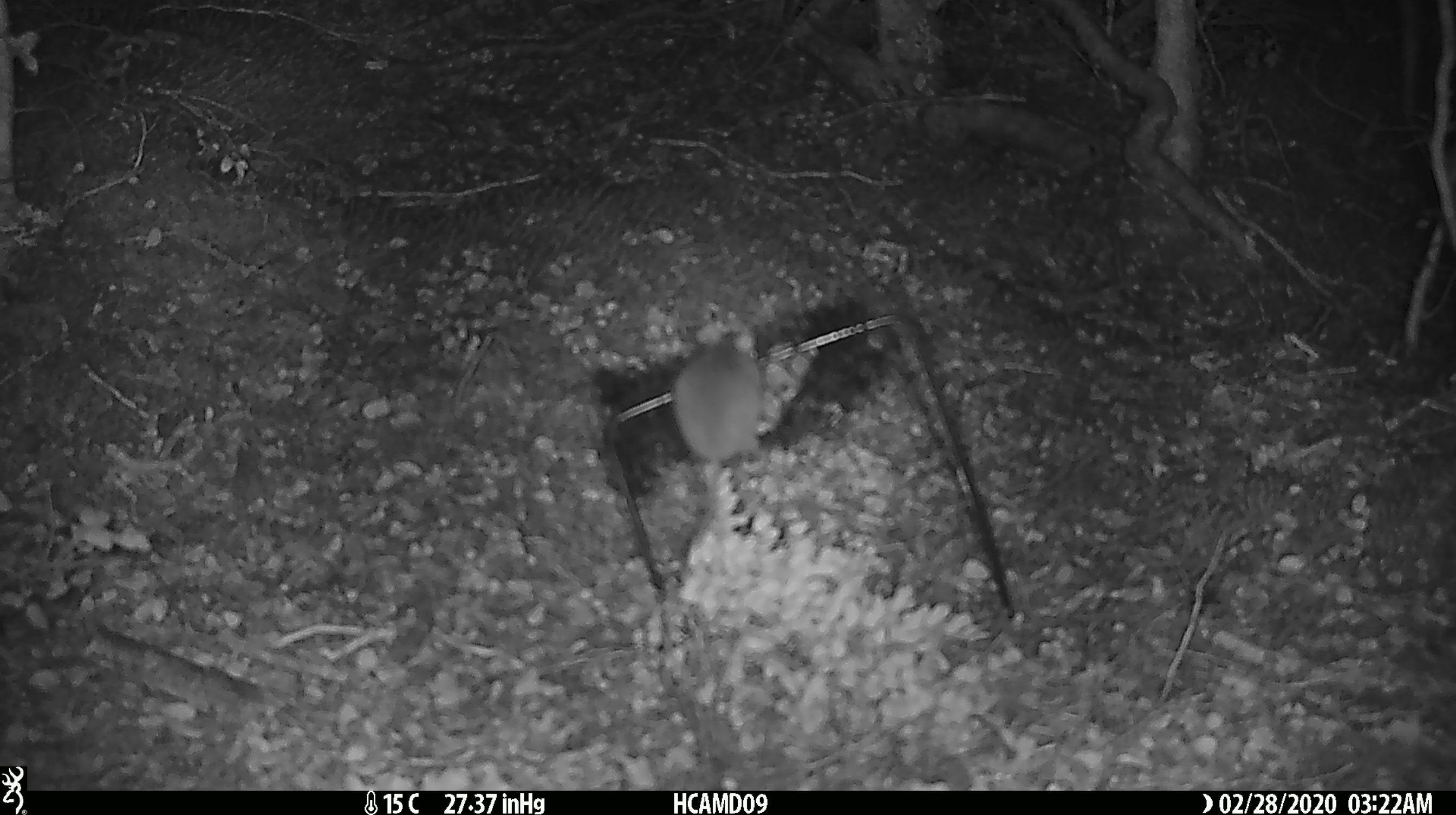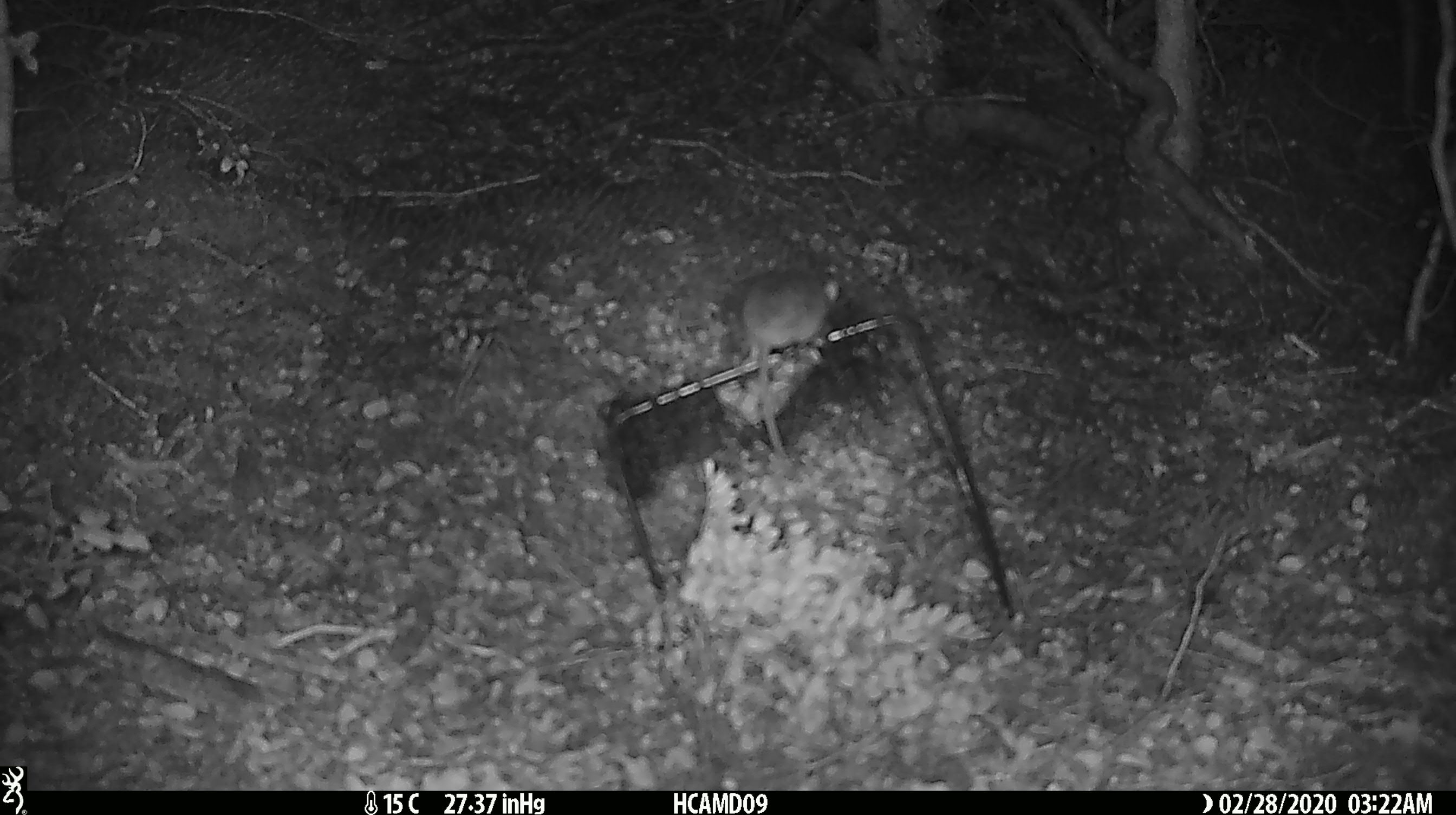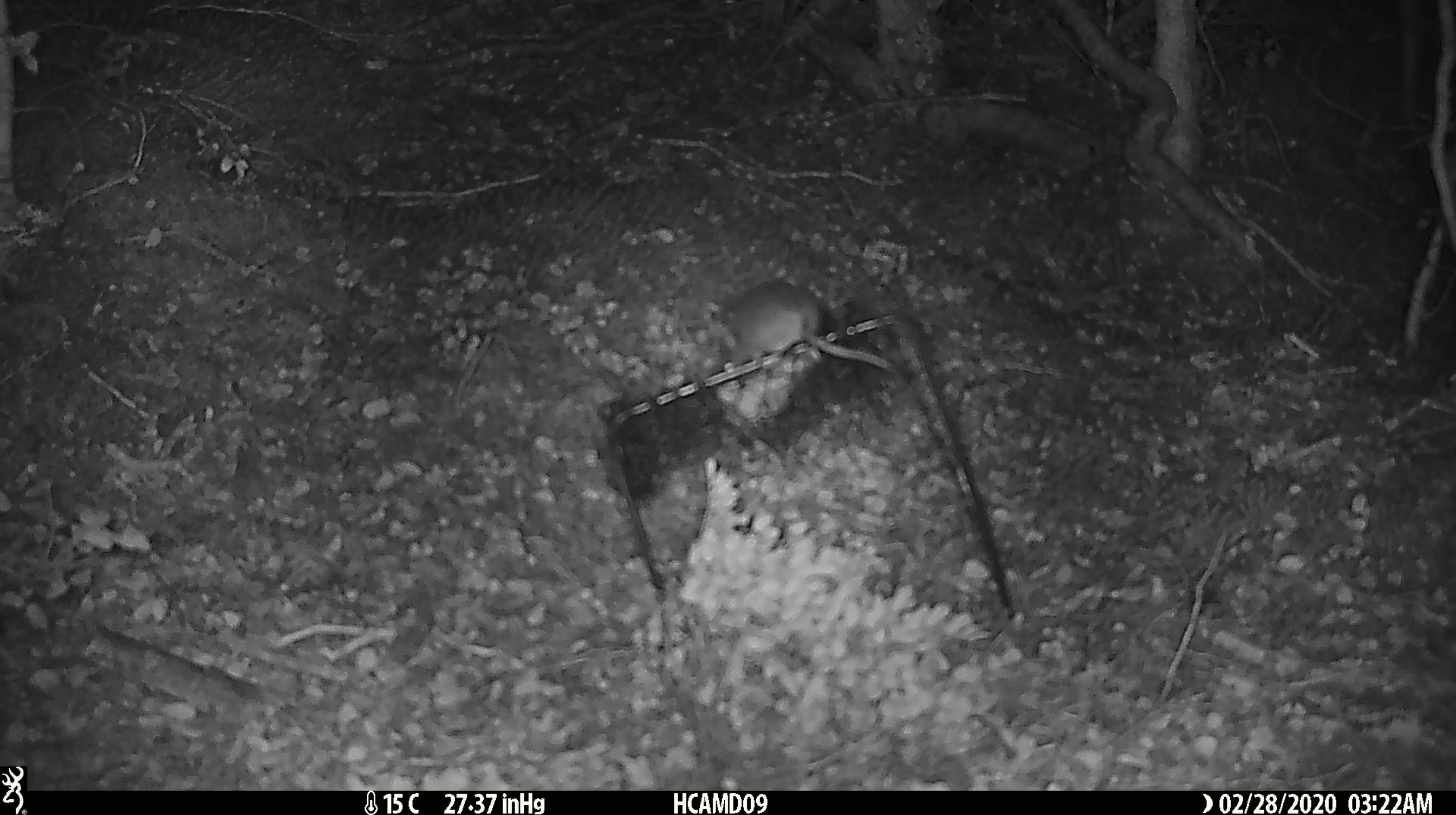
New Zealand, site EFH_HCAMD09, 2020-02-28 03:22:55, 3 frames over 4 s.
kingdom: Animalia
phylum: Chordata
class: Mammalia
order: Rodentia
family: Muridae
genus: Mus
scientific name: Mus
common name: mouse